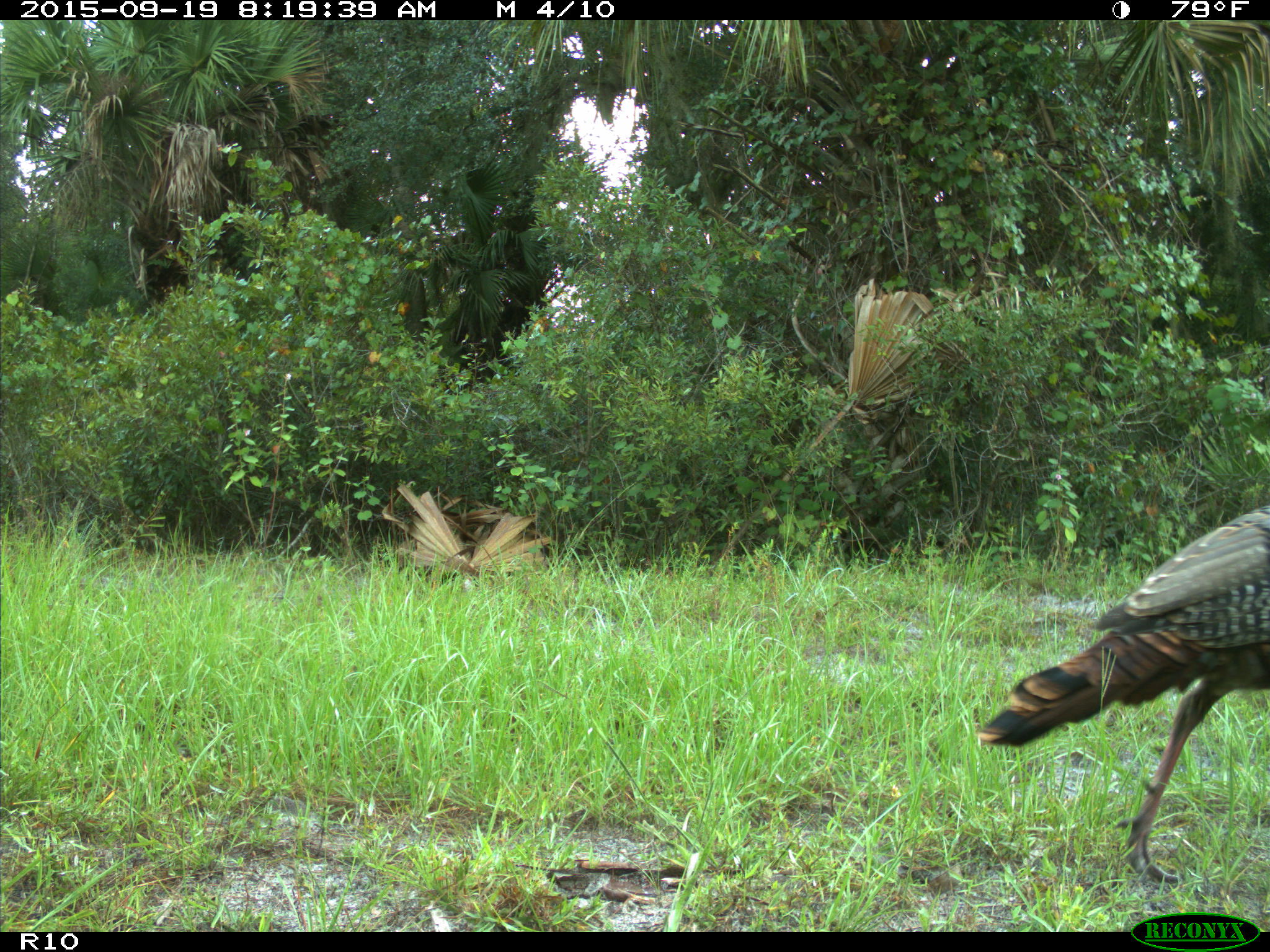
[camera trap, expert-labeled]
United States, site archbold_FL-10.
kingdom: Animalia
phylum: Chordata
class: Aves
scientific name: Aves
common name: birds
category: unidentified bird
Unidentified bird (birds) (Aves).